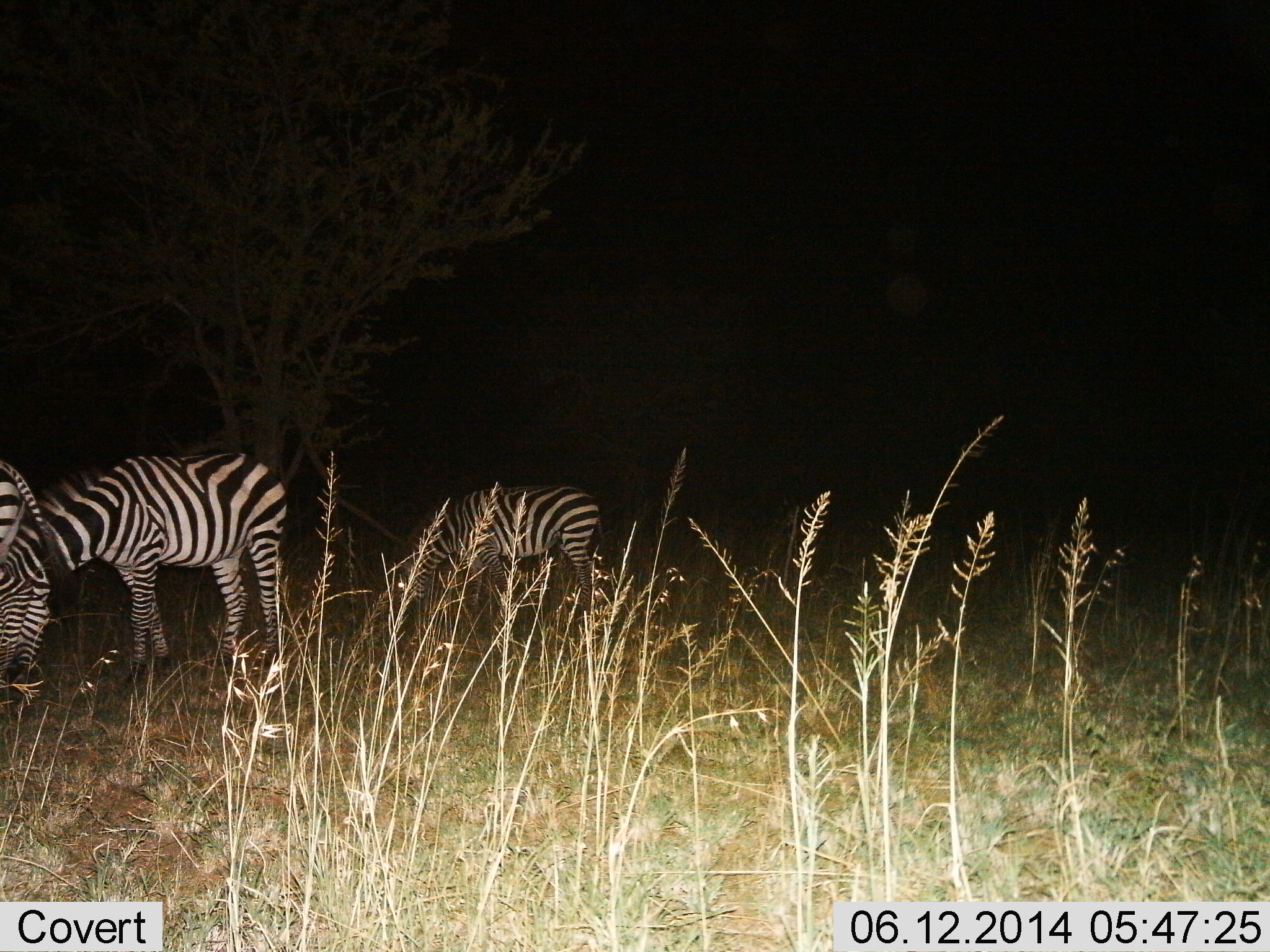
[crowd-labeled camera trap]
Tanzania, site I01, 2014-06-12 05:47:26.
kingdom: Animalia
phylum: Chordata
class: Mammalia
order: Perissodactyla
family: Equidae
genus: Equus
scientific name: Equus quagga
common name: plains zebra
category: zebra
Zebra (plains zebra) (Equus quagga), count 3. Behavior (volunteer vote fractions): standing 20%, resting 0%, moving 10%, interacting 0%. Young present (vote fraction): 0%. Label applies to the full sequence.